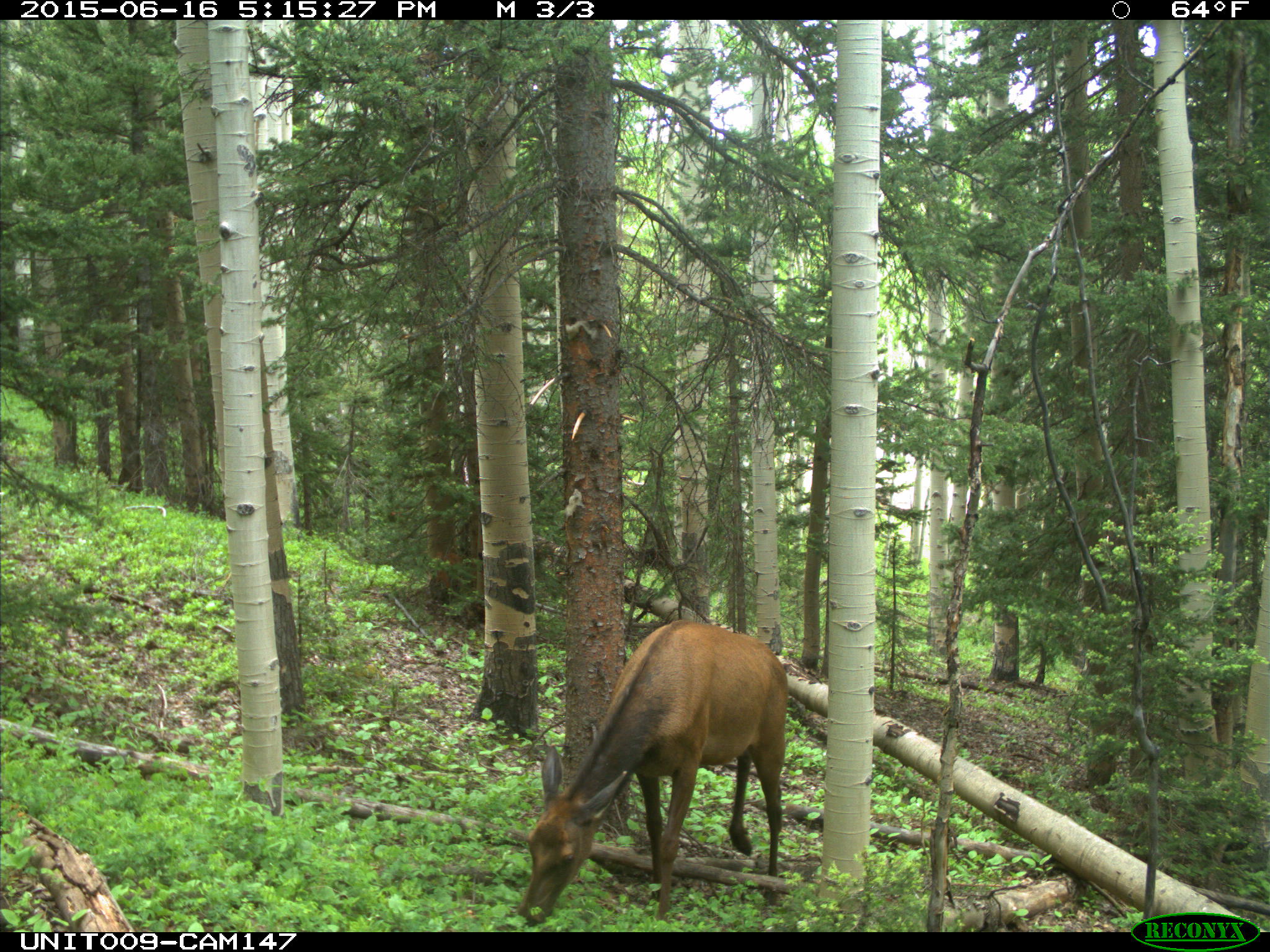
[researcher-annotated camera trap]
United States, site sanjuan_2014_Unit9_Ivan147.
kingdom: Animalia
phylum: Chordata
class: Mammalia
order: Artiodactyla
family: Cervidae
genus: Cervus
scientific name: Cervus elaphus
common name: red deer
Cervus elaphus (red deer).